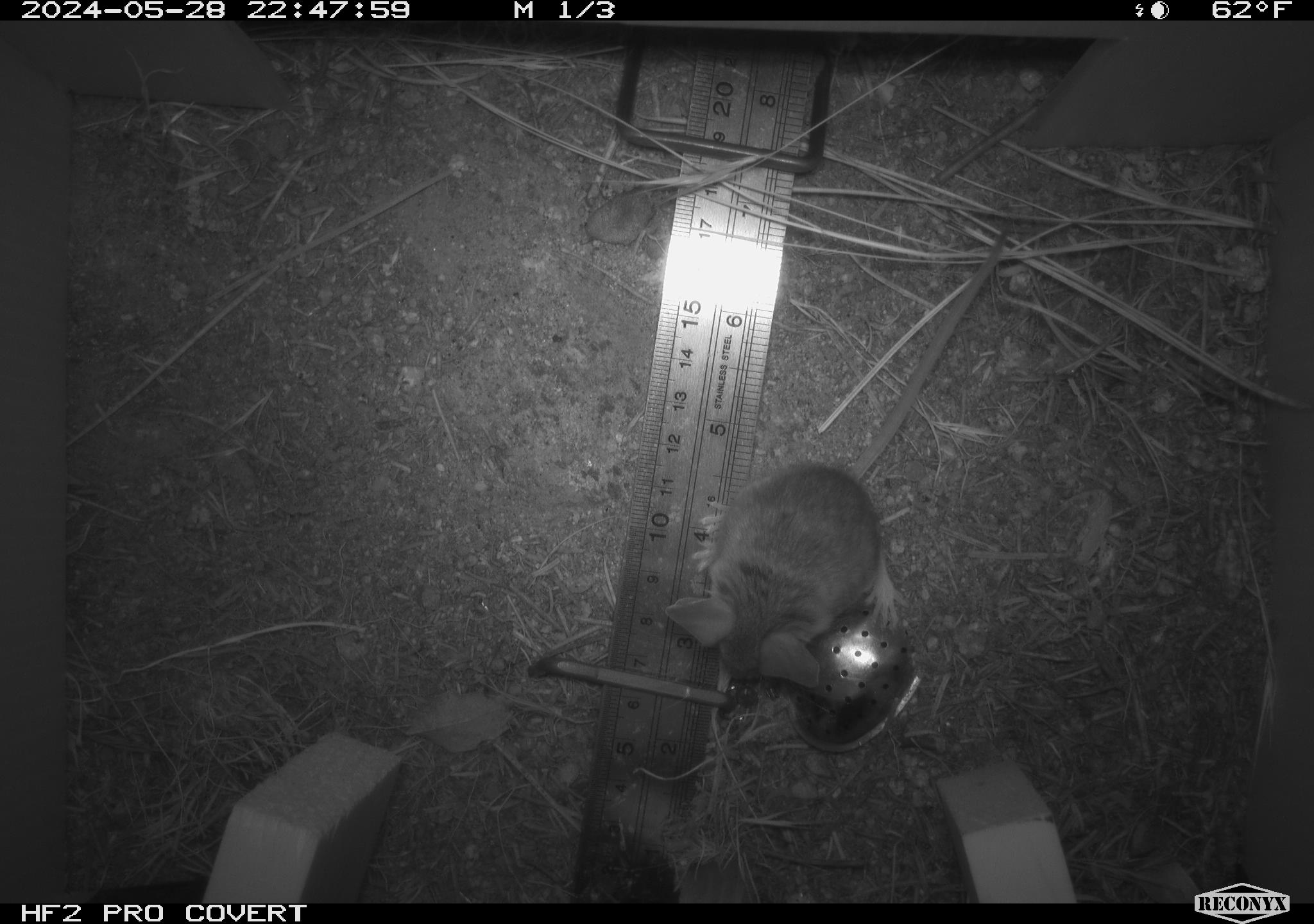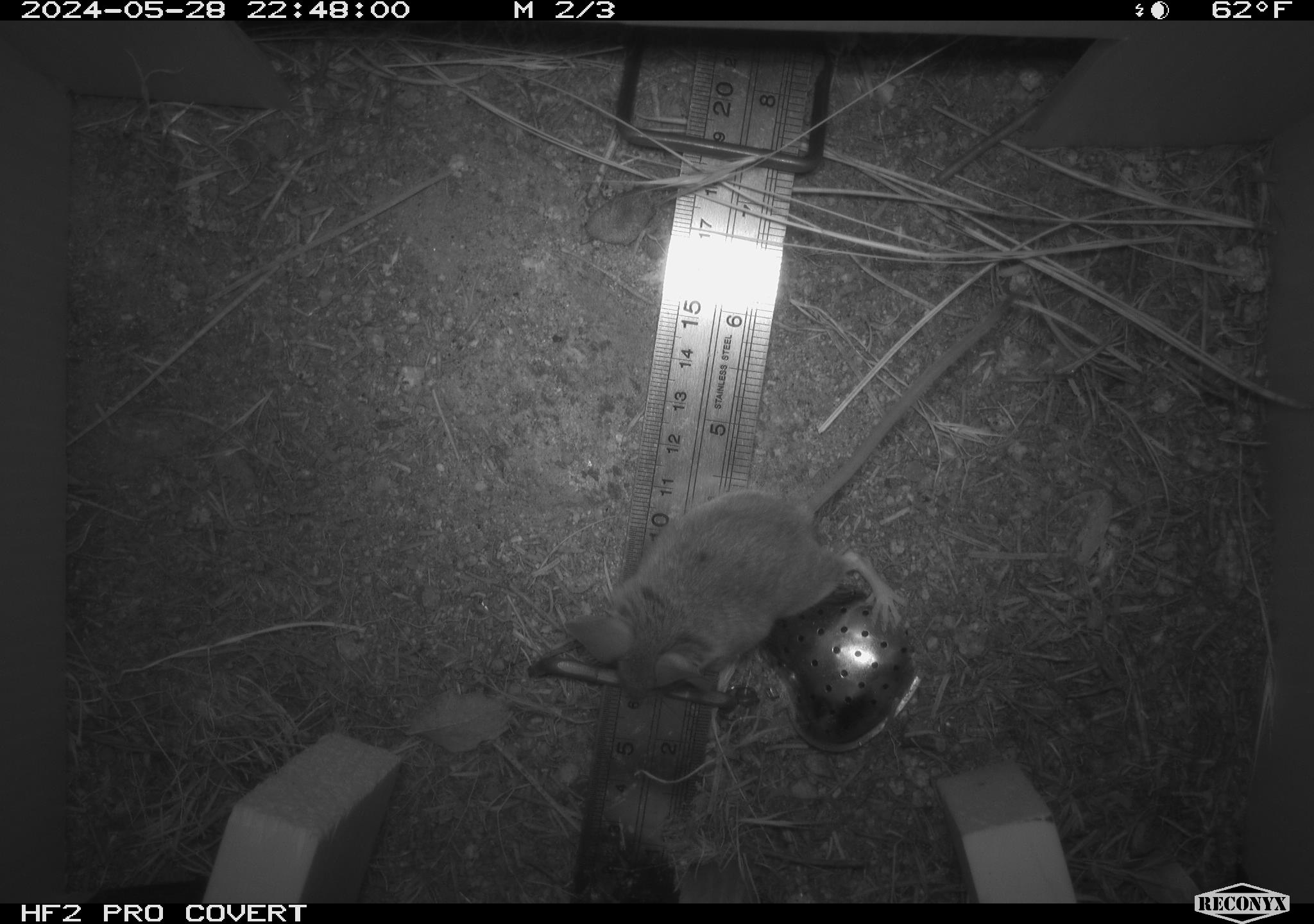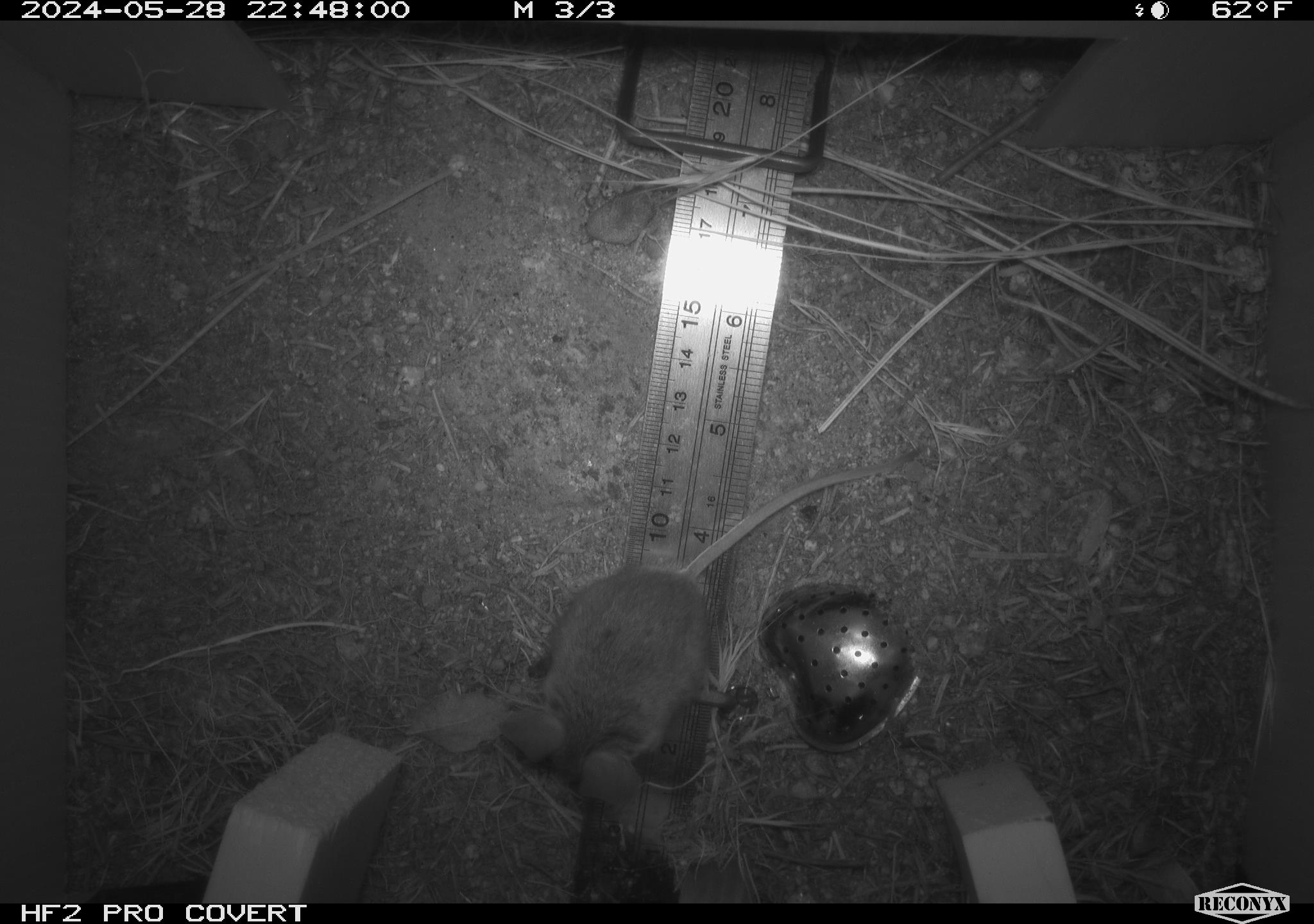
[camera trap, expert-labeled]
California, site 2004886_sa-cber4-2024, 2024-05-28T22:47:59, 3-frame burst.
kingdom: Animalia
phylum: Chordata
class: Mammalia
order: Rodentia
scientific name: Rodentia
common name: mouse species